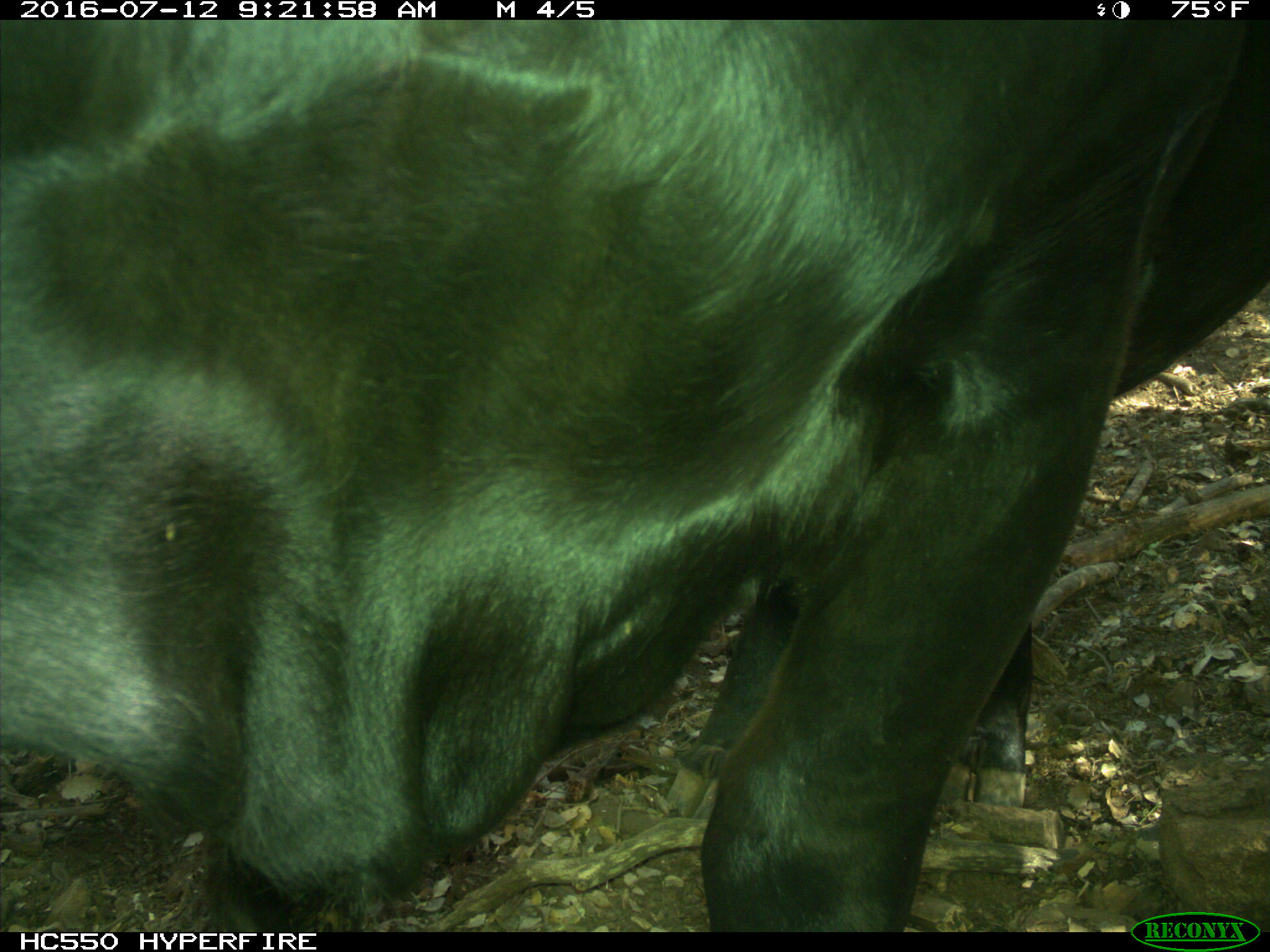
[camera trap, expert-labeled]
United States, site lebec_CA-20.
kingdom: Animalia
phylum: Chordata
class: Mammalia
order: Artiodactyla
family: Bovidae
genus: Bos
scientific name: Bos taurus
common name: domestic cow